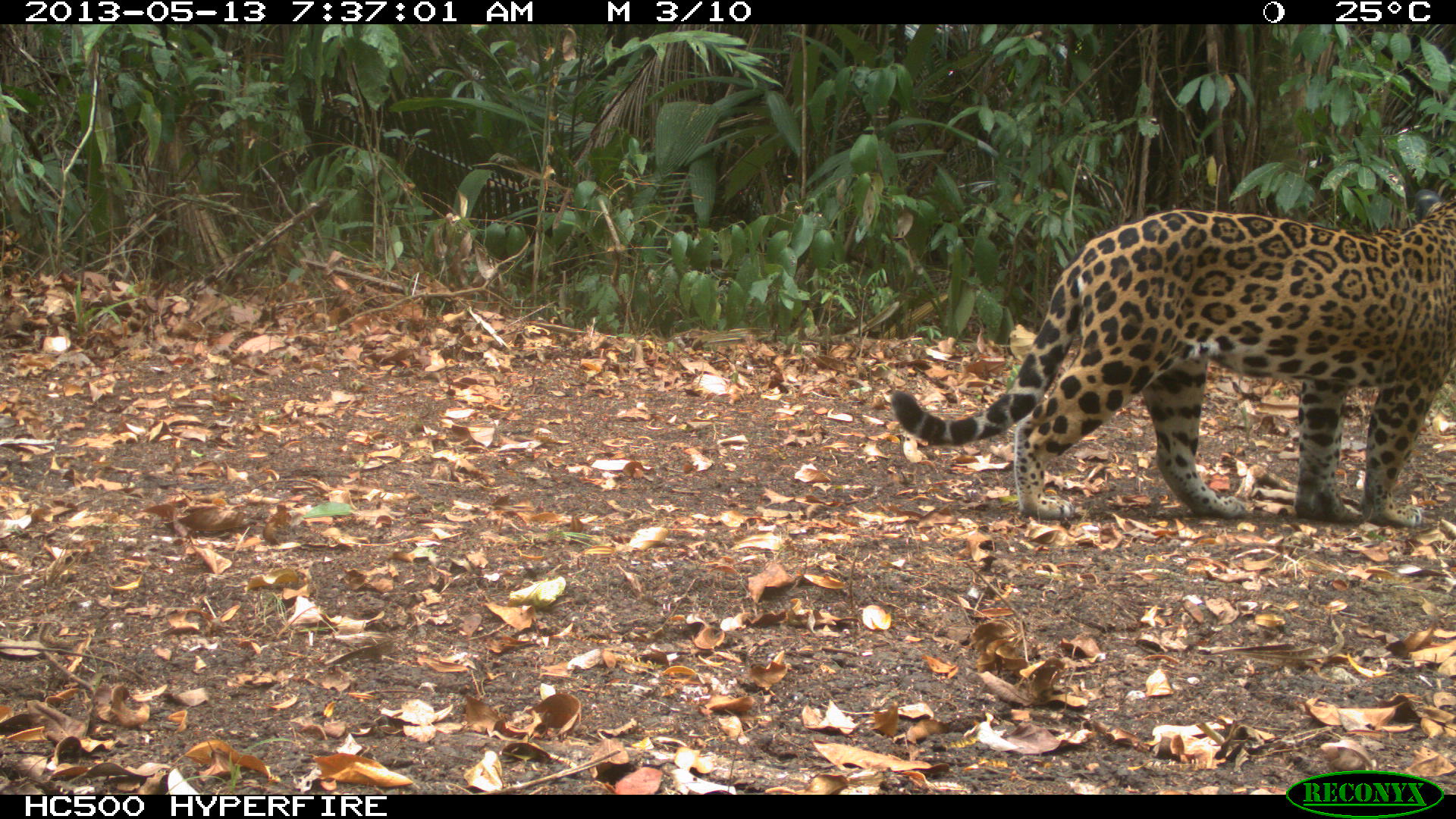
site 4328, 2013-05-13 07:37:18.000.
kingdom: Animalia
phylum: Chordata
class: Mammalia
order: Carnivora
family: Felidae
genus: Panthera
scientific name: Panthera onca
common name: jaguar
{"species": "Panthera onca (jaguar)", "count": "1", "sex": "female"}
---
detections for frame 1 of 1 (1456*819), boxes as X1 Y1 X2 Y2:
panthera onca: 889 187 1456 521